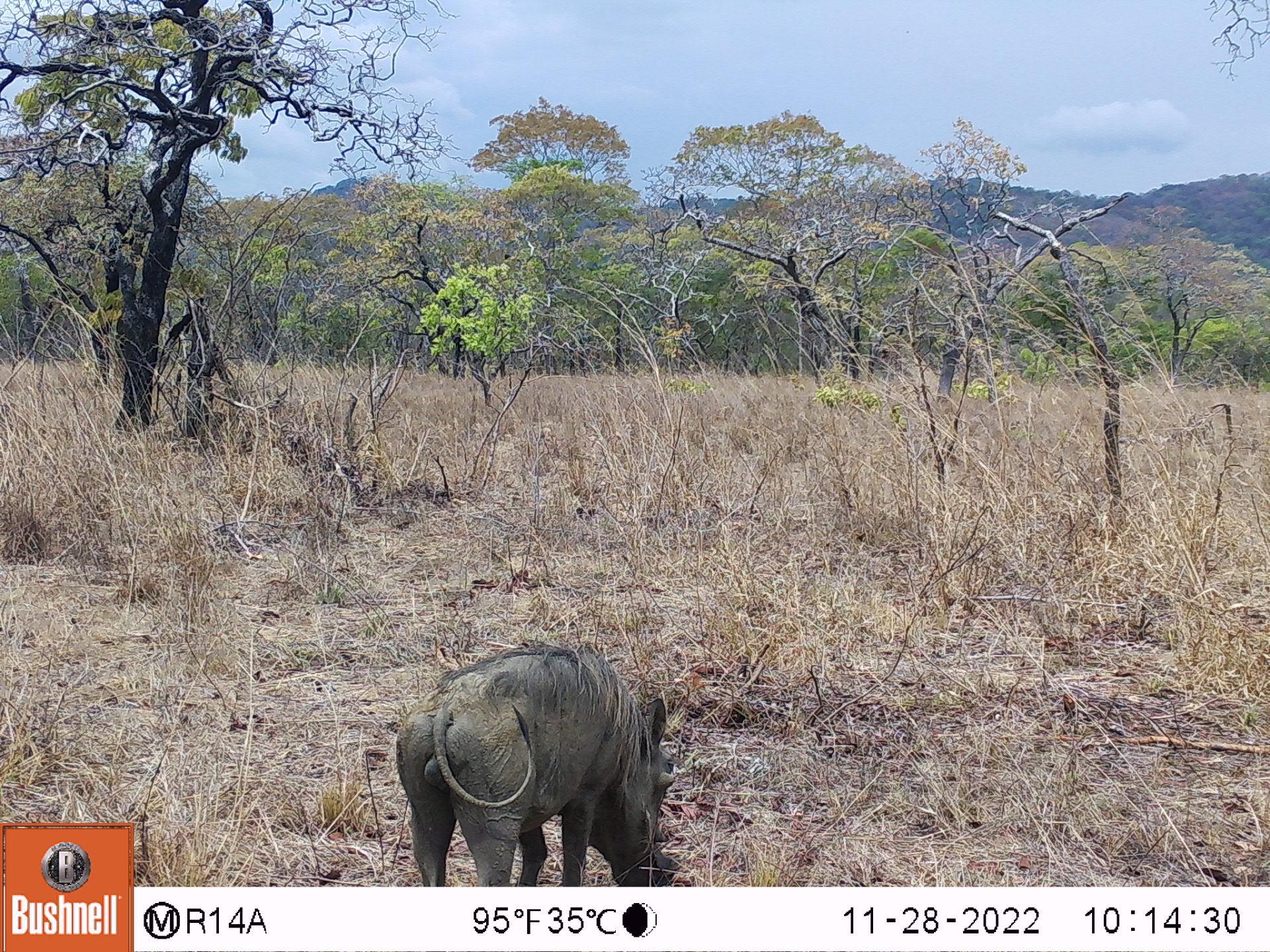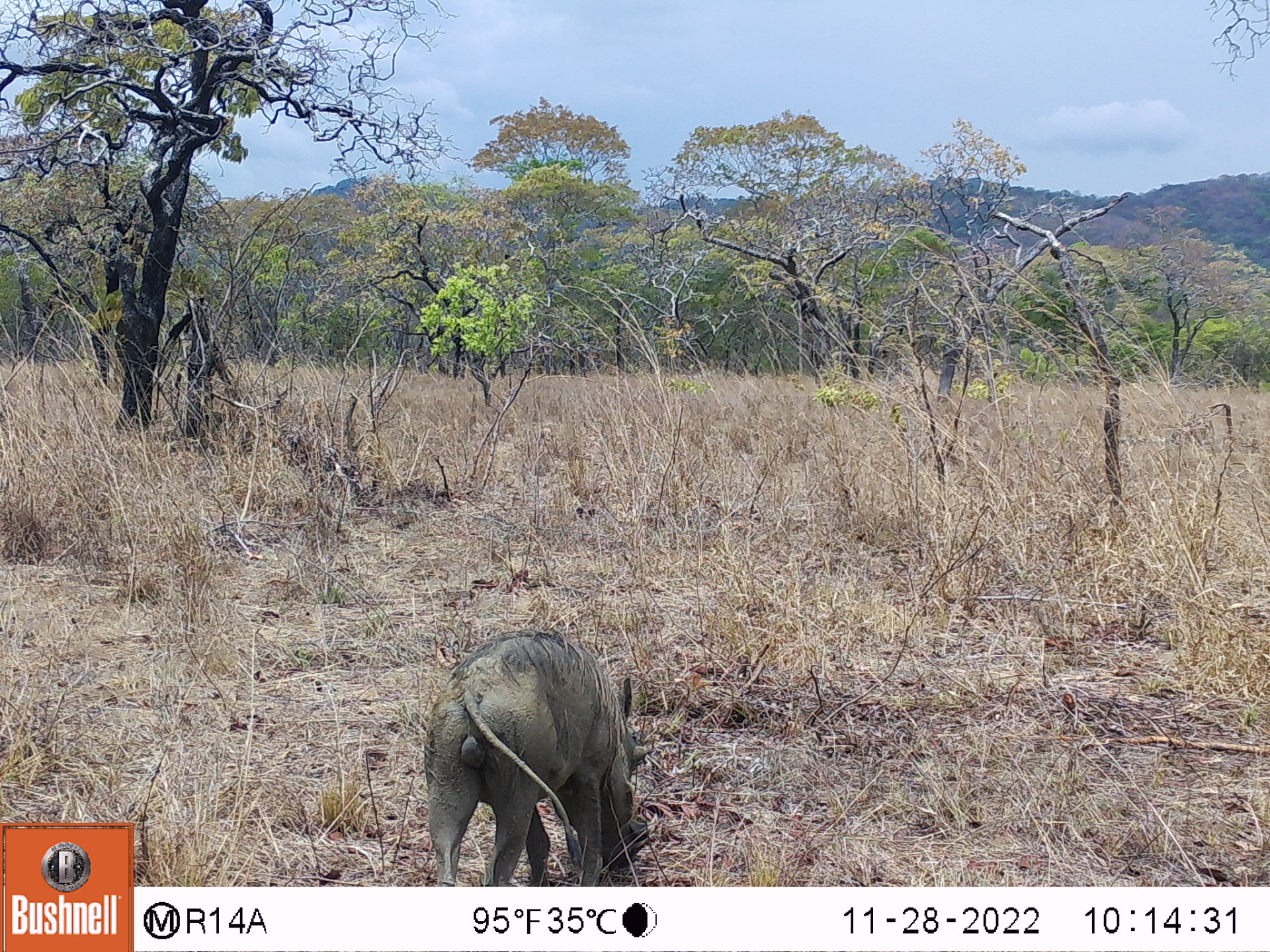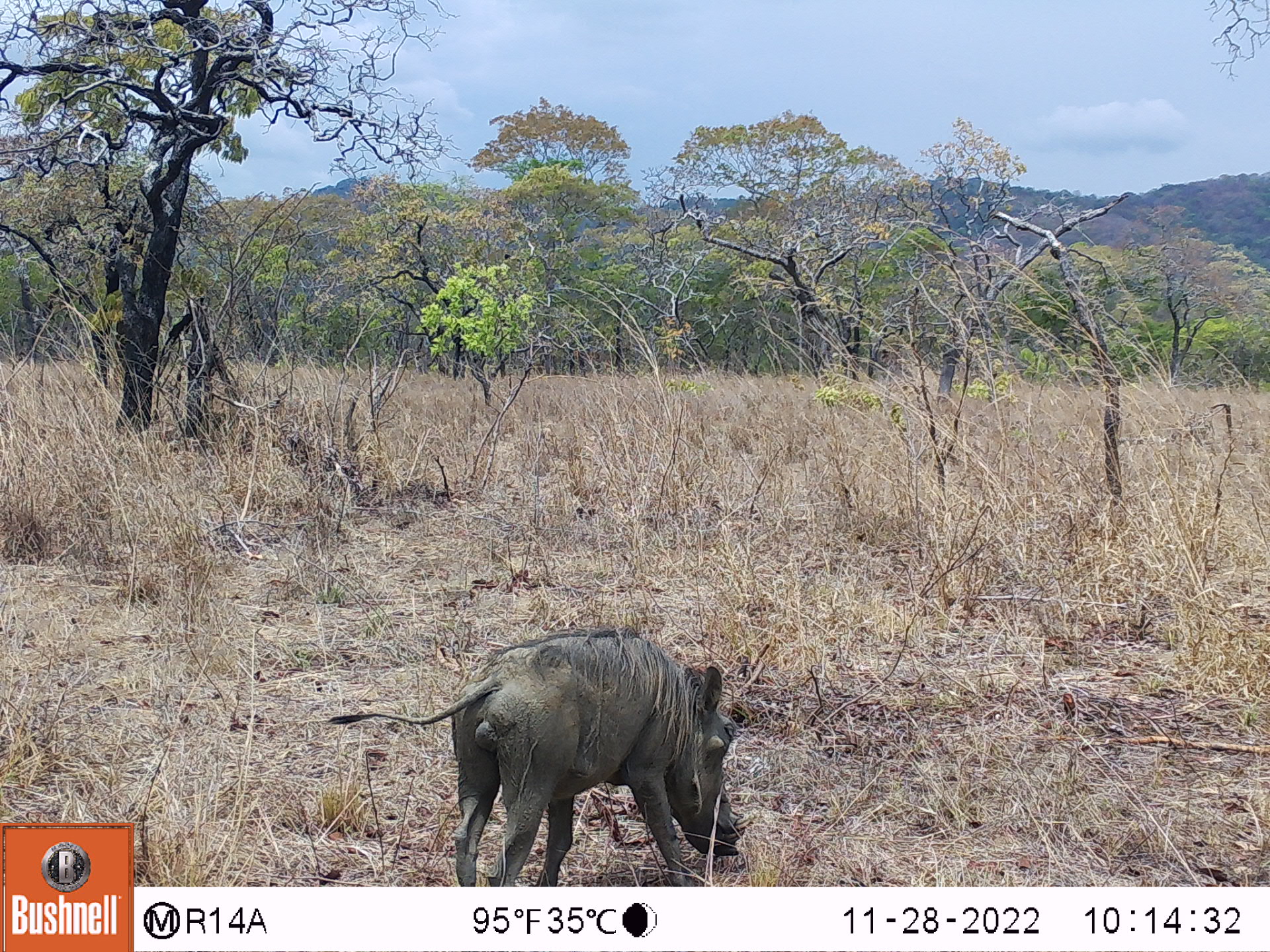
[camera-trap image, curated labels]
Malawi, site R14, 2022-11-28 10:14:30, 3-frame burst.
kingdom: Animalia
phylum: Chordata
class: Mammalia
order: Artiodactyla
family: Suidae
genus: Phacochoerus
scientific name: Phacochoerus africanus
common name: common warthog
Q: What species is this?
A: Common warthog (Phacochoerus africanus).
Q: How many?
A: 1.